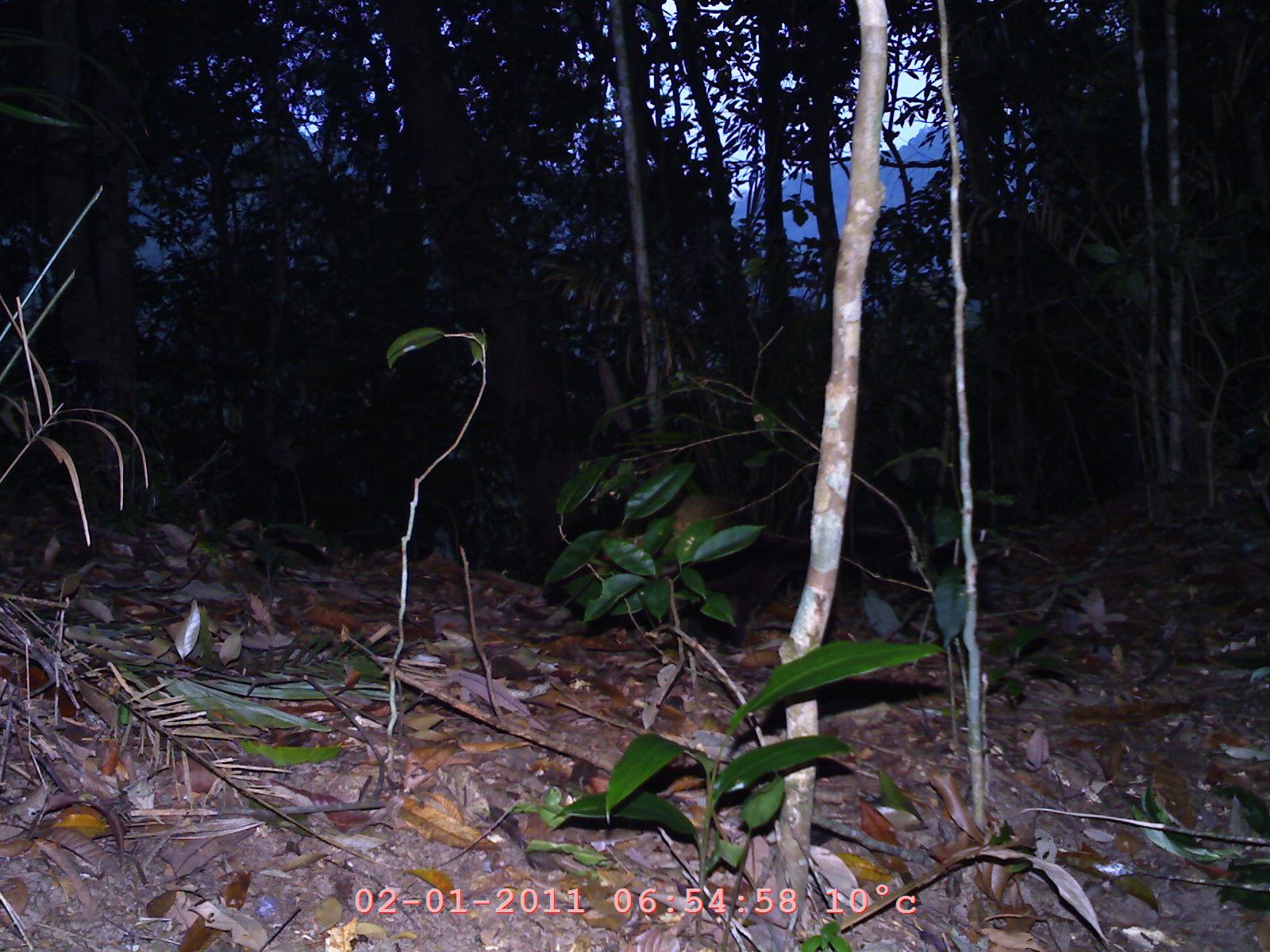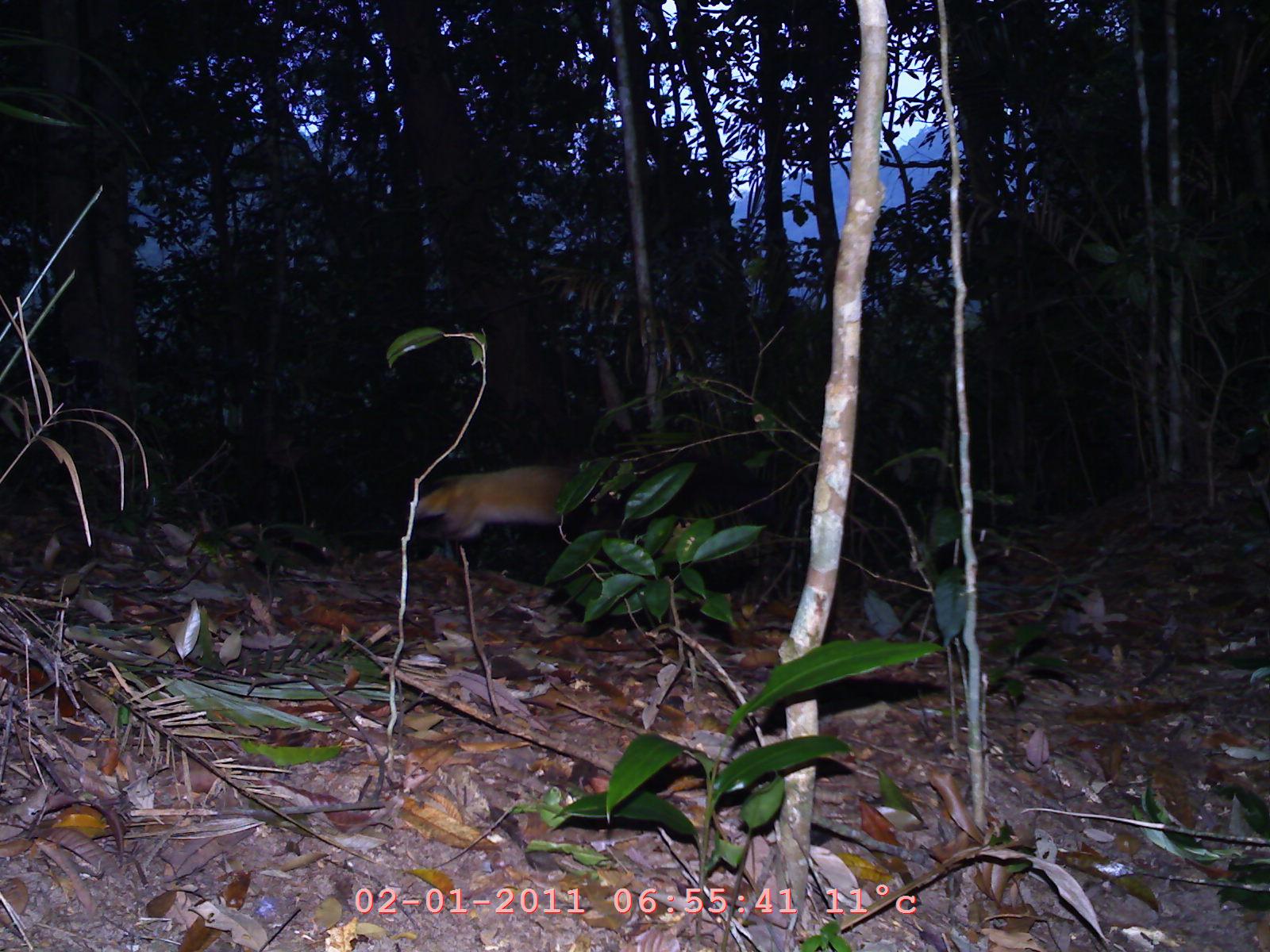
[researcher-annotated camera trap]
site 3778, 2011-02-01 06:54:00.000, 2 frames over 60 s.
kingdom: Animalia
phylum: Chordata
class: Mammalia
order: Carnivora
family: Mustelidae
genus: Martes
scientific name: Martes flavigula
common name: yellow-throated marten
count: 1